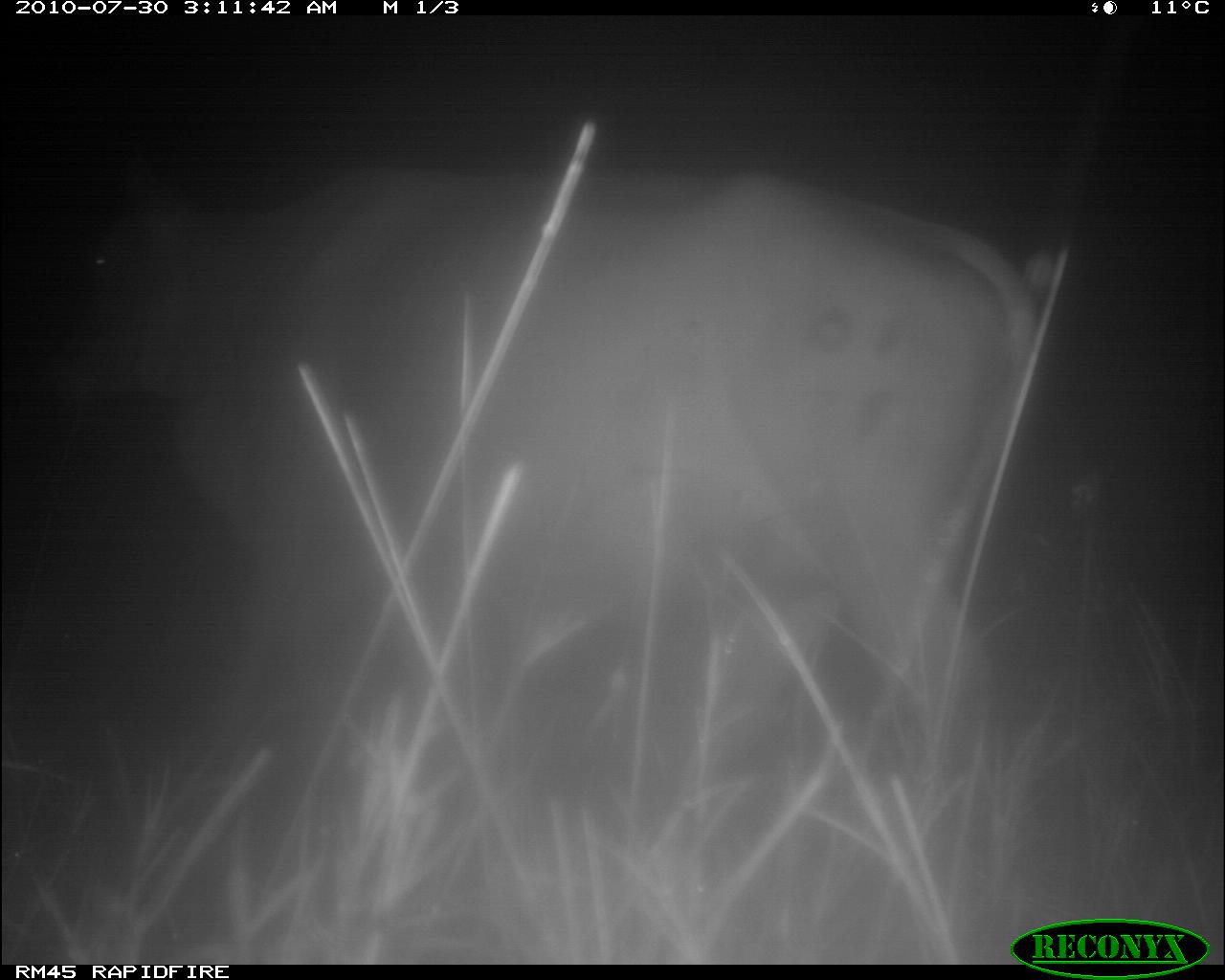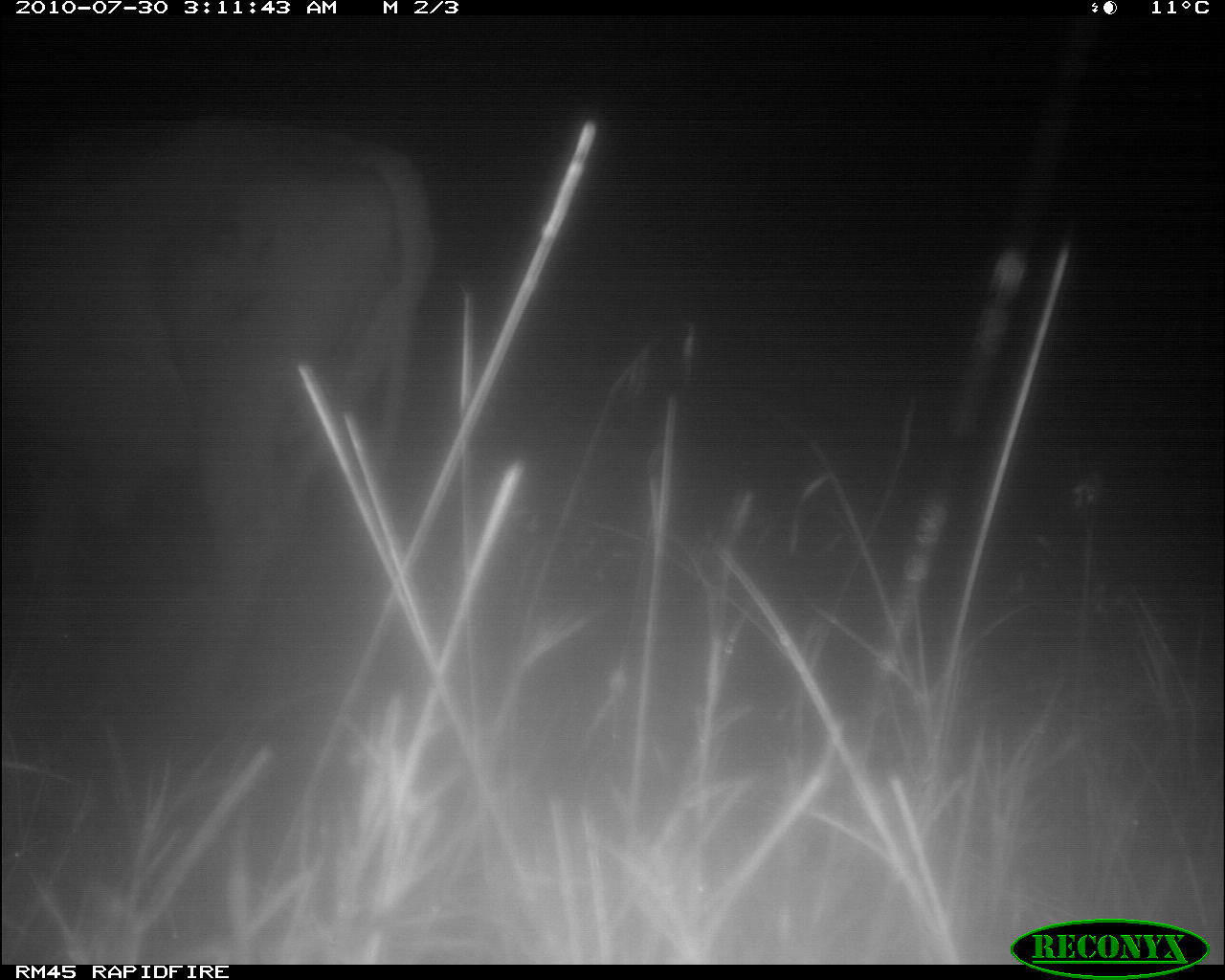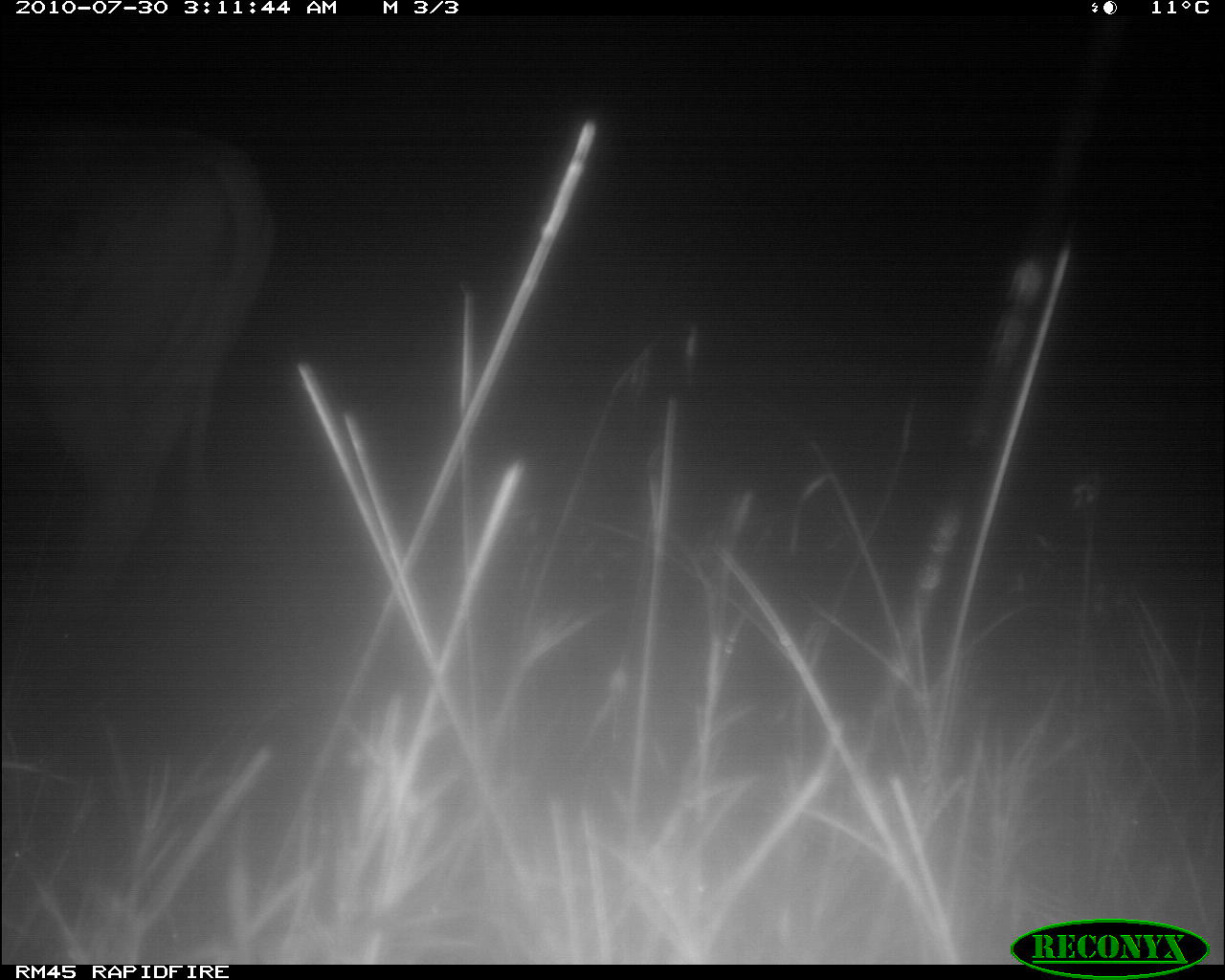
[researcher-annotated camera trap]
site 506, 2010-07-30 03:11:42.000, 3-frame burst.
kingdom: Animalia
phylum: Chordata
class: Mammalia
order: Artiodactyla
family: Bovidae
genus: Bos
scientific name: Bos taurus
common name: domestic cattle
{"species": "Bos taurus (domestic cattle)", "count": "1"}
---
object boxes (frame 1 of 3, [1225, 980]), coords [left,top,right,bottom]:
bos taurus: [29,153,1036,805]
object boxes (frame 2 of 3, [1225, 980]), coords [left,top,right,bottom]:
bos taurus: [4,117,434,698]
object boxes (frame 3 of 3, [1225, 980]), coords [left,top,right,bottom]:
bos taurus: [1,129,277,629]